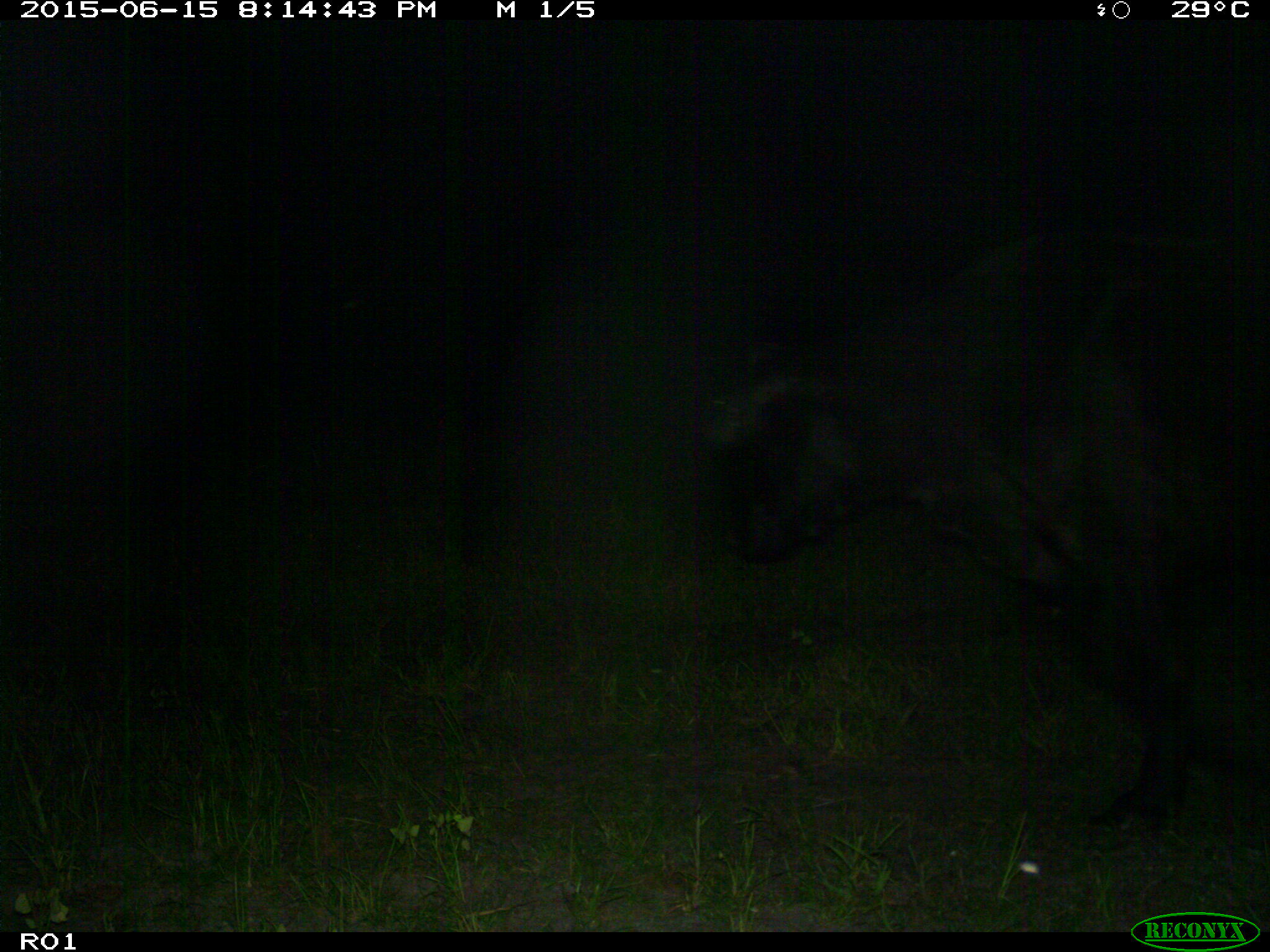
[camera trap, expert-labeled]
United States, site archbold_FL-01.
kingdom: Animalia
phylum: Chordata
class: Mammalia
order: Artiodactyla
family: Bovidae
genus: Bos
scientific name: Bos taurus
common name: domestic cow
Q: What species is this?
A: Bos taurus (domestic cow).